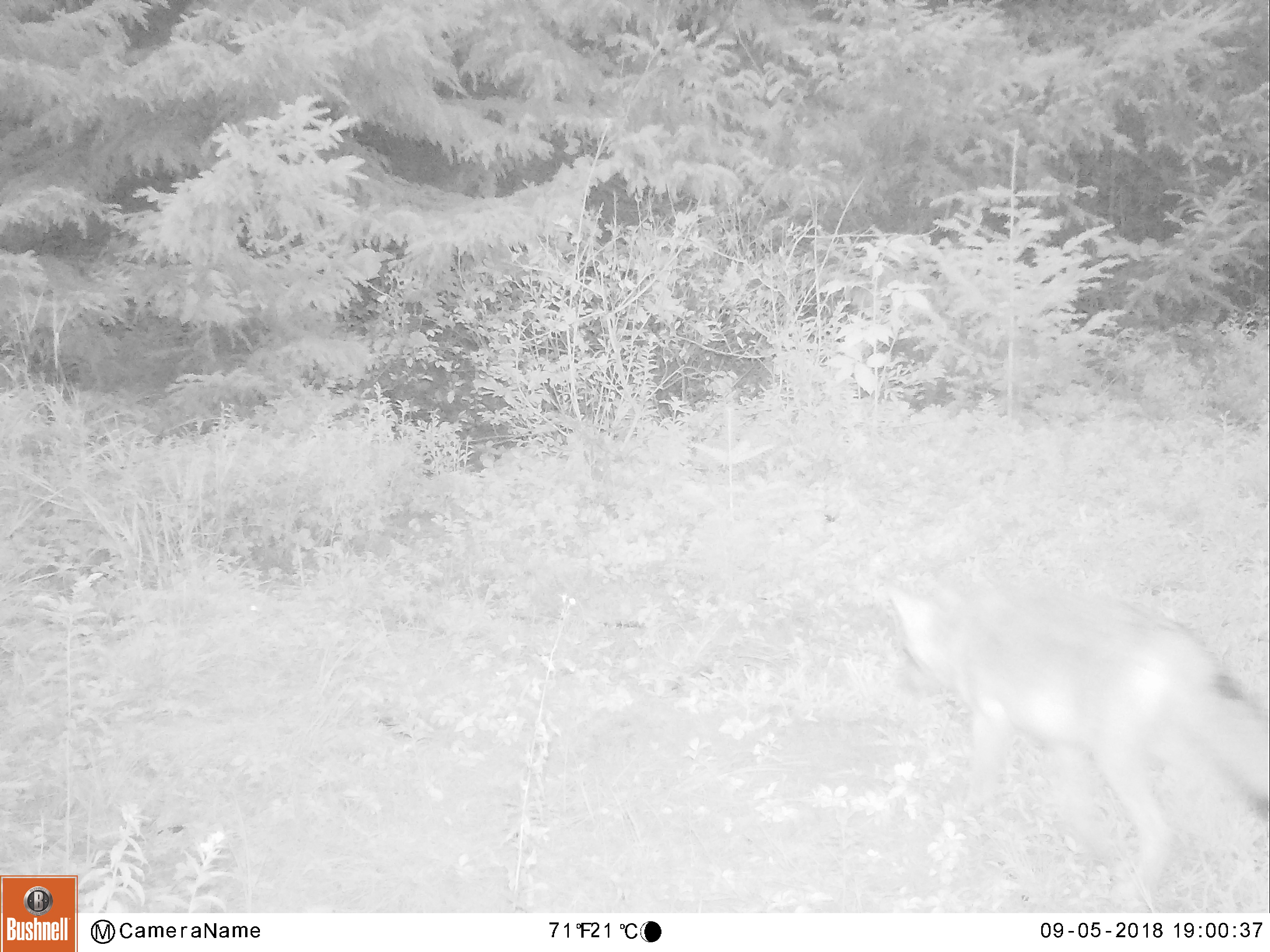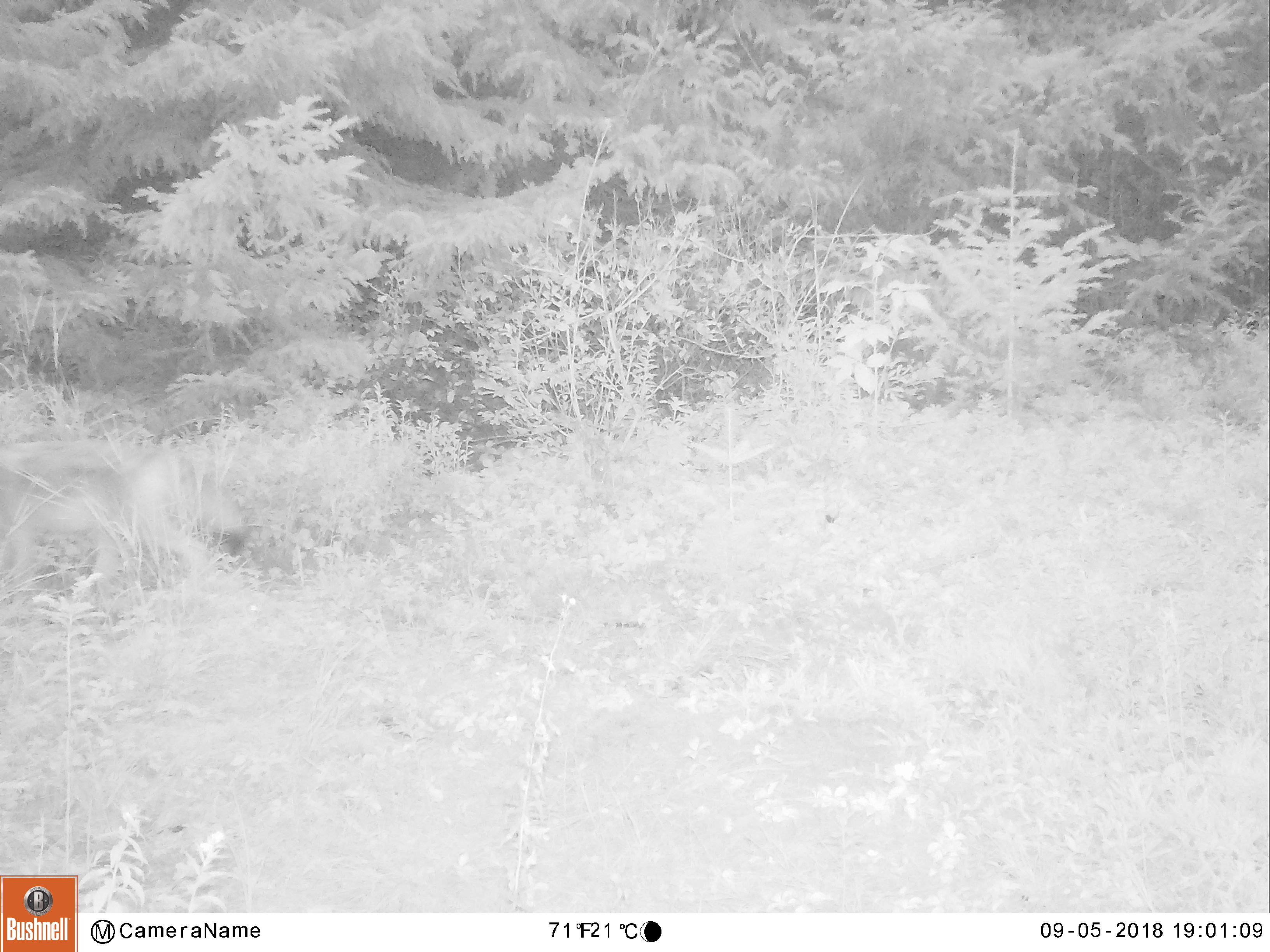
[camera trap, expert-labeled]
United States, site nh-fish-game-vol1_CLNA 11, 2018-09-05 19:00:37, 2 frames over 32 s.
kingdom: Animalia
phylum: Chordata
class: Mammalia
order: Carnivora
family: Canidae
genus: Canis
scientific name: Canis latrans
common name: coyote